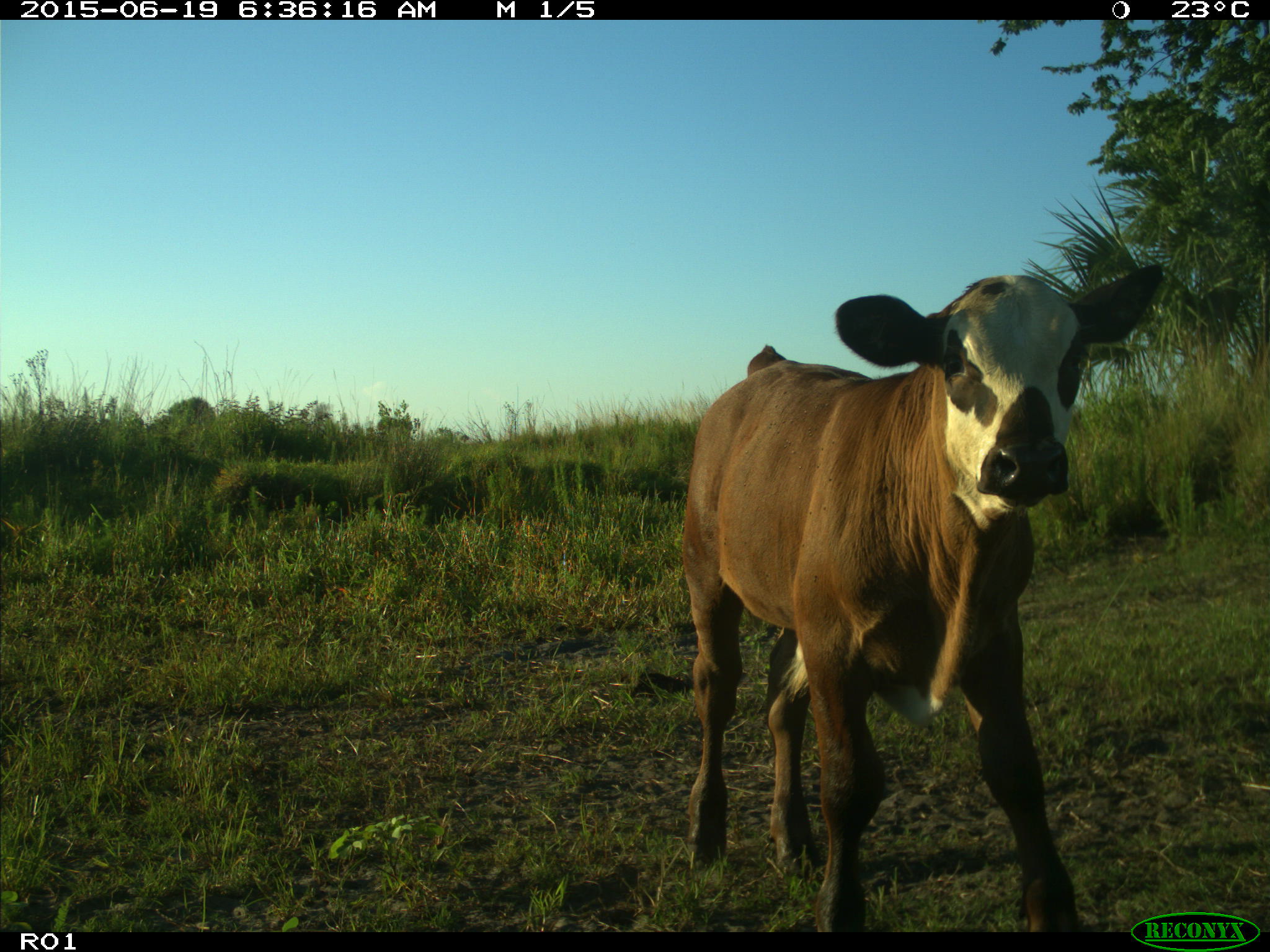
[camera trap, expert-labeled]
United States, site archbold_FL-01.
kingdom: Animalia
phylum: Chordata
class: Mammalia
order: Artiodactyla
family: Bovidae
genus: Bos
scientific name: Bos taurus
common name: domestic cow